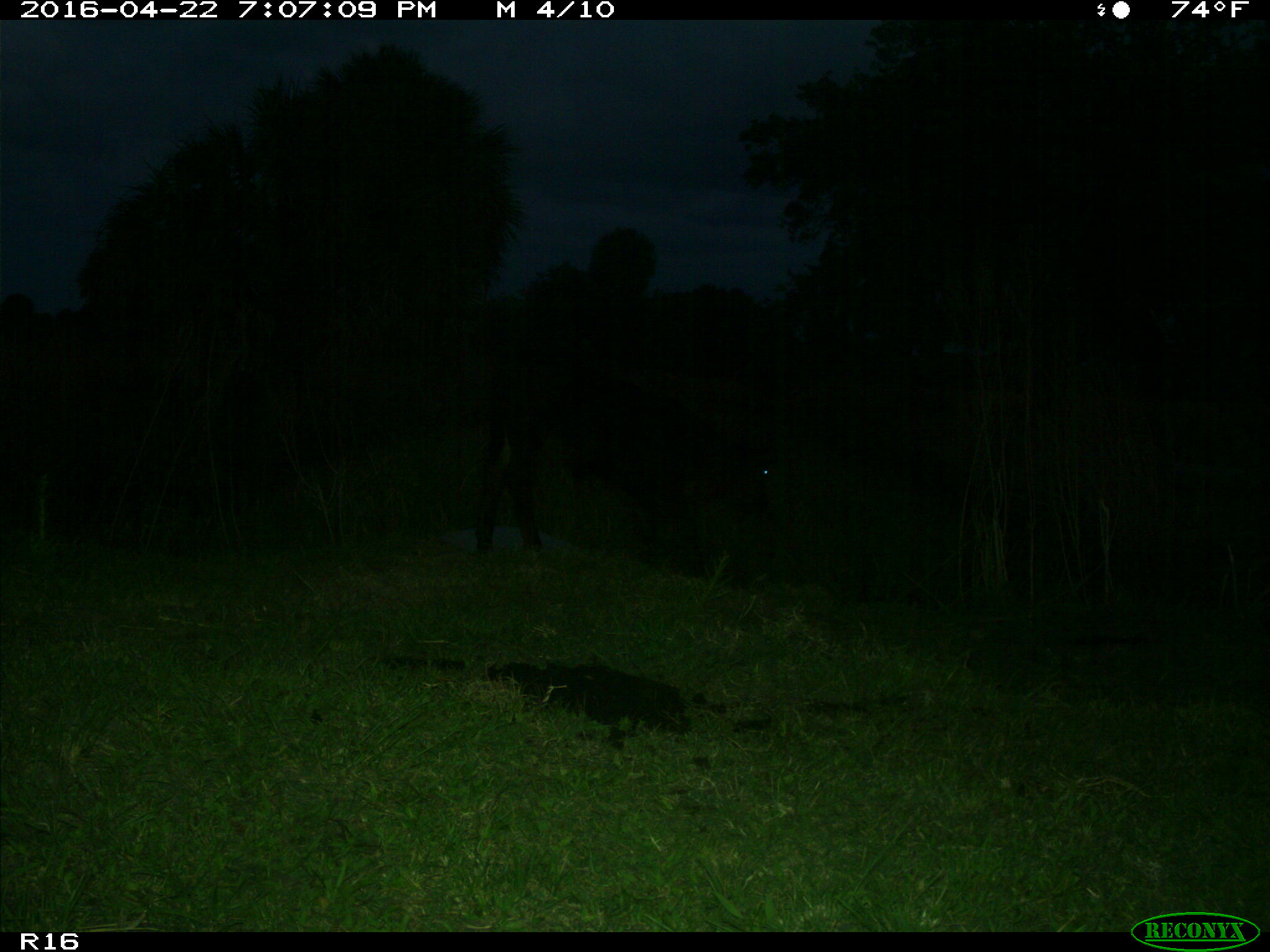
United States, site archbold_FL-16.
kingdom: Animalia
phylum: Chordata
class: Mammalia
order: Artiodactyla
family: Bovidae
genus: Bos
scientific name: Bos taurus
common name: domestic cow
Bos taurus (domestic cow).